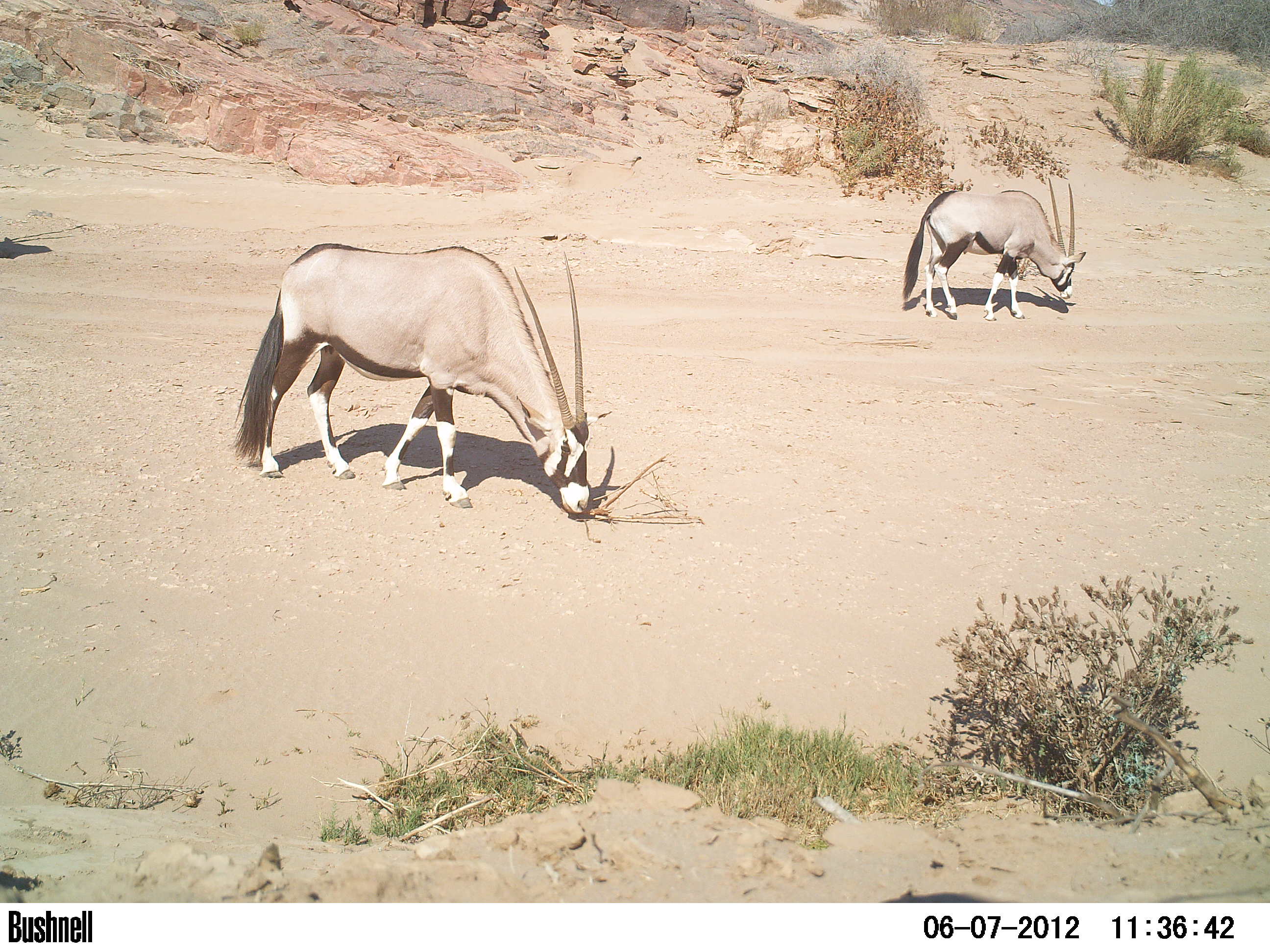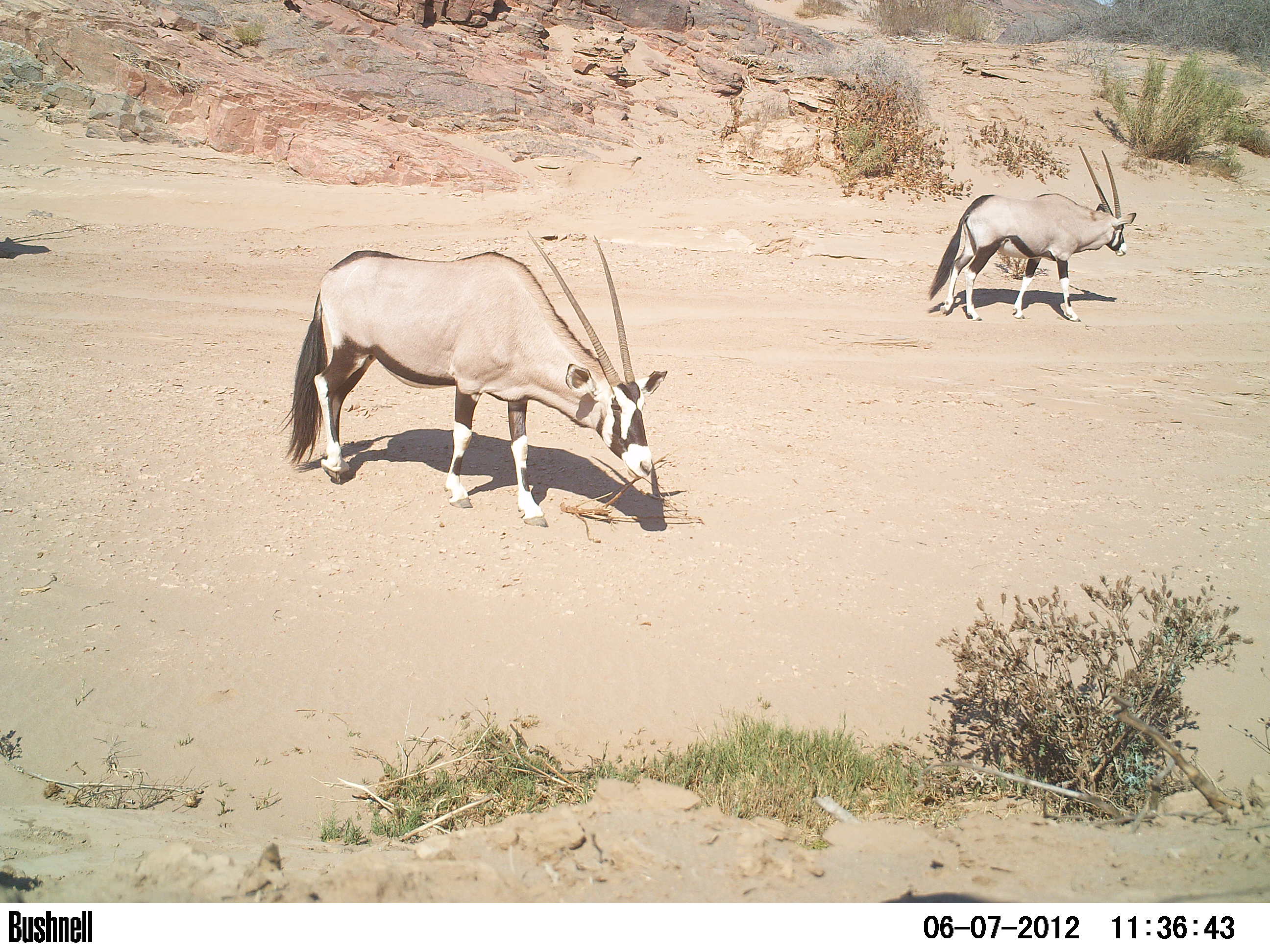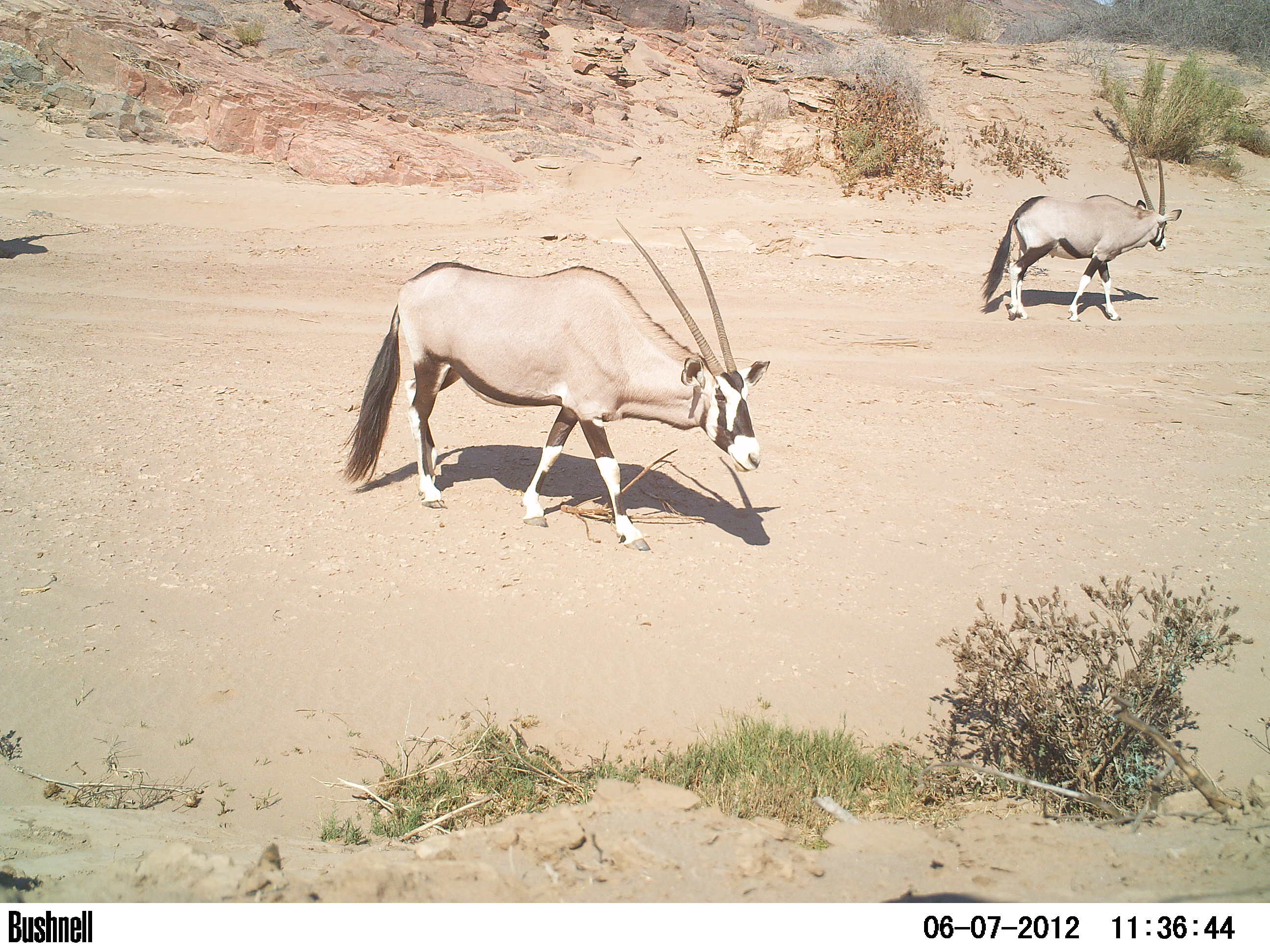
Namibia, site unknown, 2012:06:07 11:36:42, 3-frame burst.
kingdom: Animalia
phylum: Chordata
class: Mammalia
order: Artiodactyla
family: Bovidae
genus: Oryx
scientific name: Oryx gazella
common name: gemsbok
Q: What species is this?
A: Oryx gazella (gemsbok).